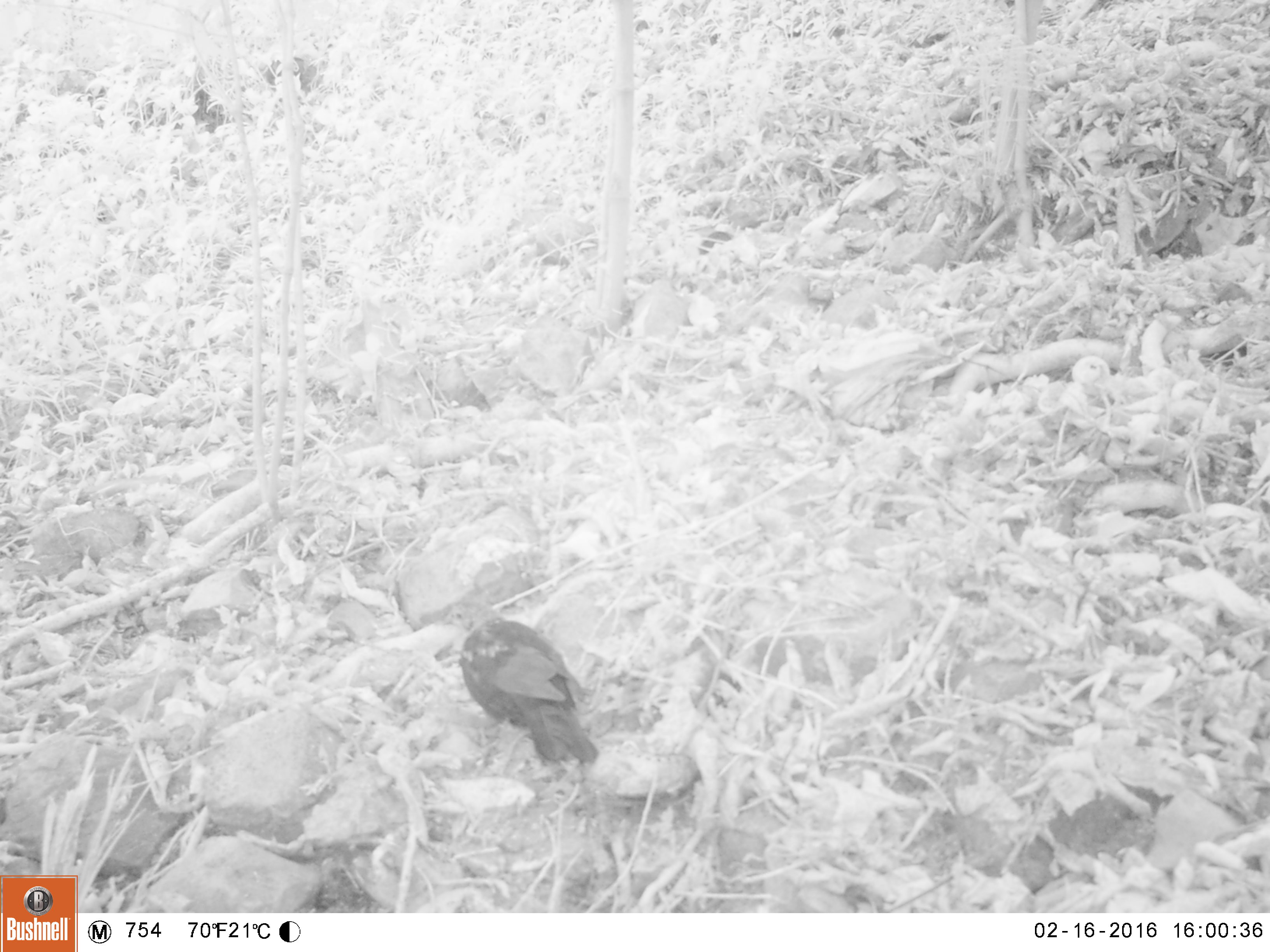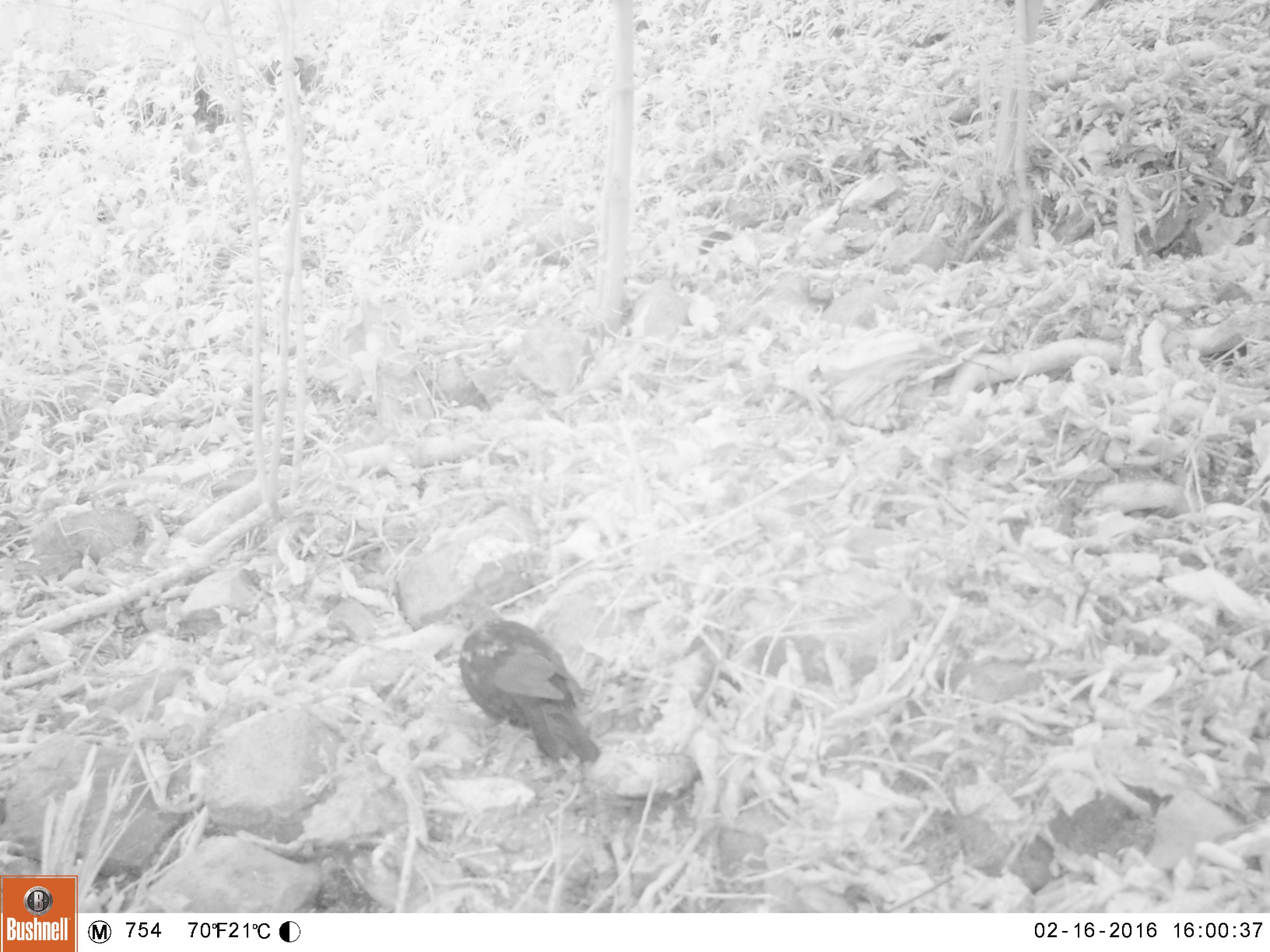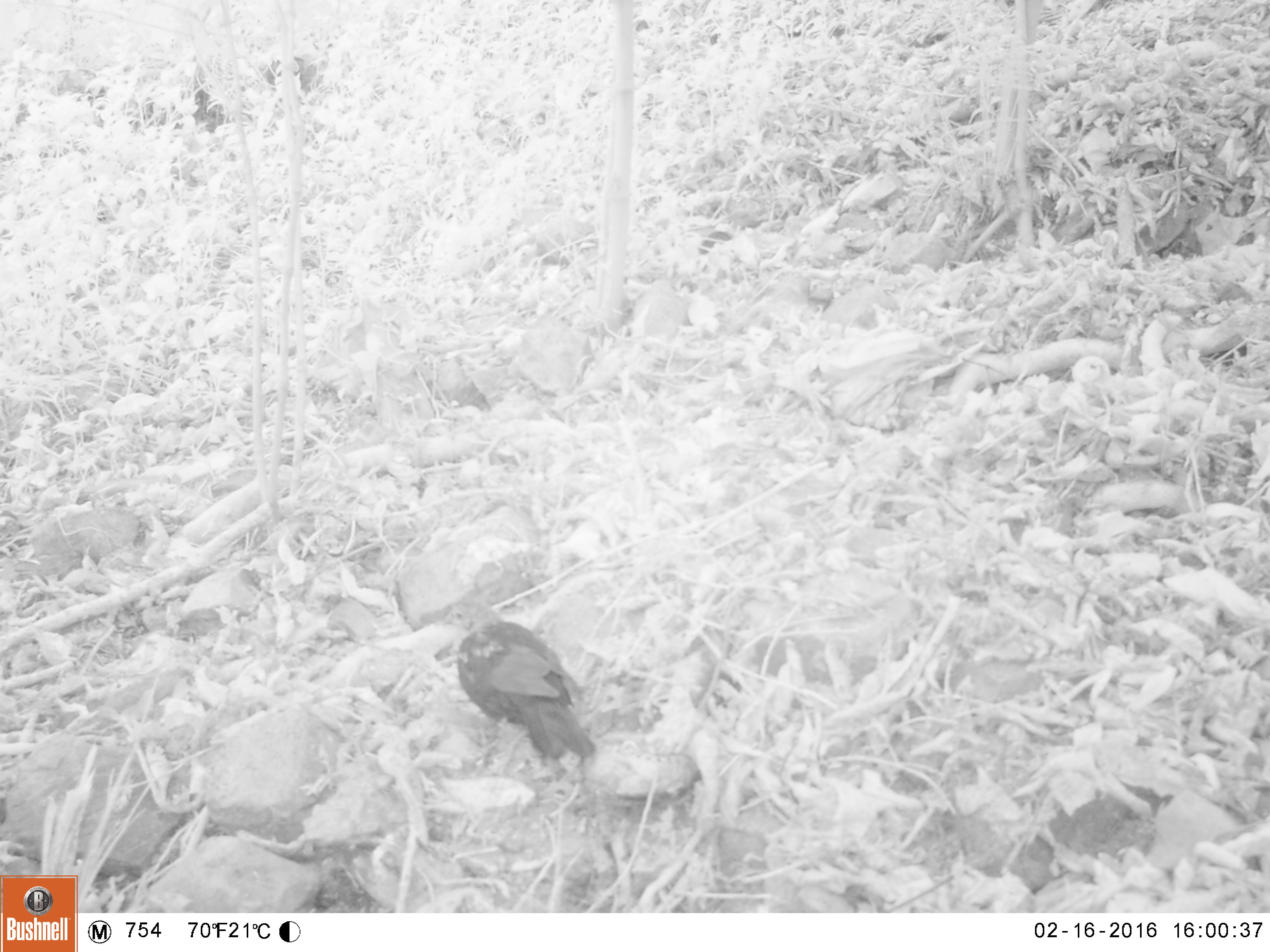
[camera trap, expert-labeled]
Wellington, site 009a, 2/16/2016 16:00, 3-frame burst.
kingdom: Animalia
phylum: Chordata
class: Aves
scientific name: Aves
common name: bird